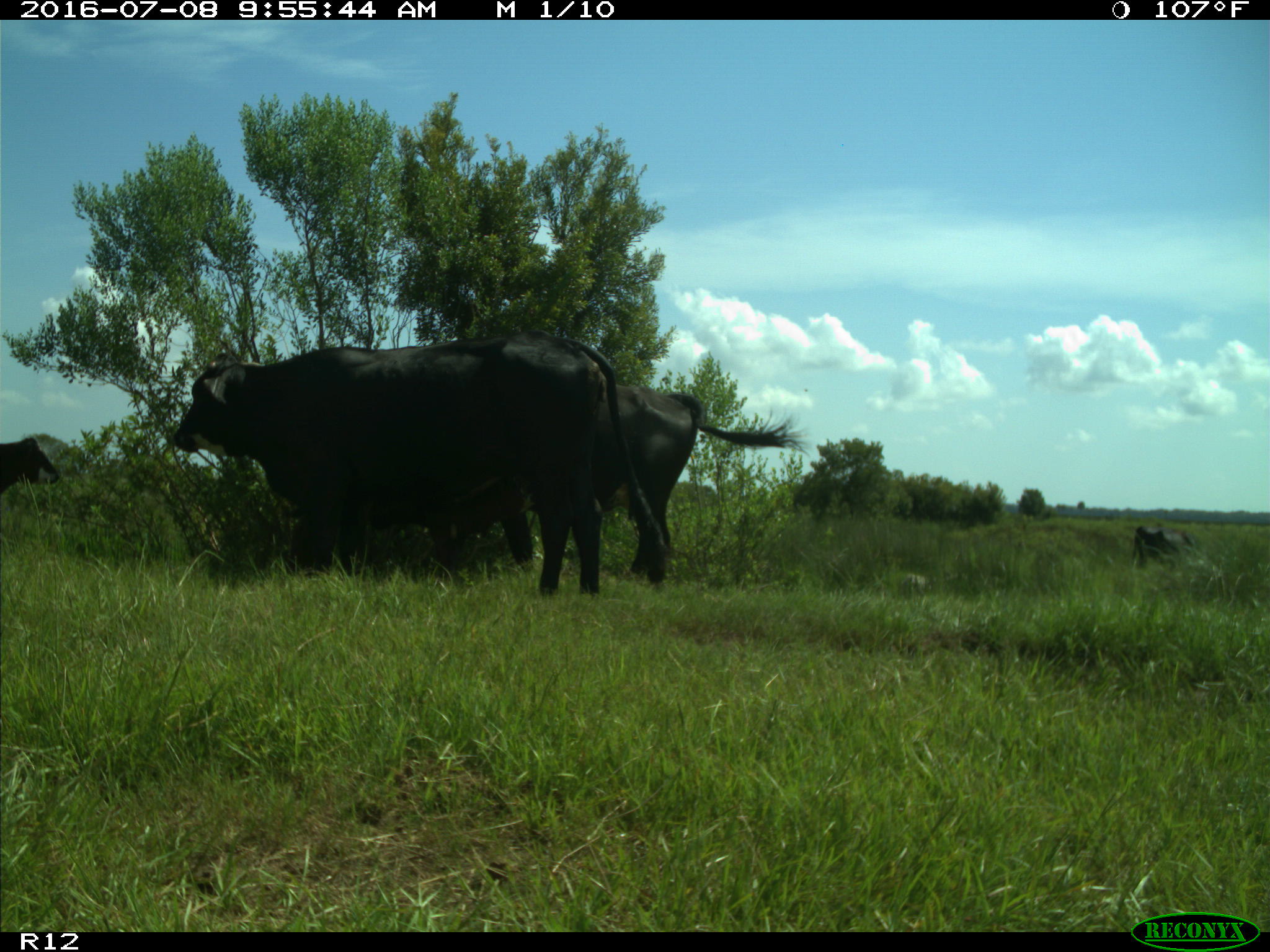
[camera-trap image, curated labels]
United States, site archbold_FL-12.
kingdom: Animalia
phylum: Chordata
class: Mammalia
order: Artiodactyla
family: Bovidae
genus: Bos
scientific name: Bos taurus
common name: domestic cow